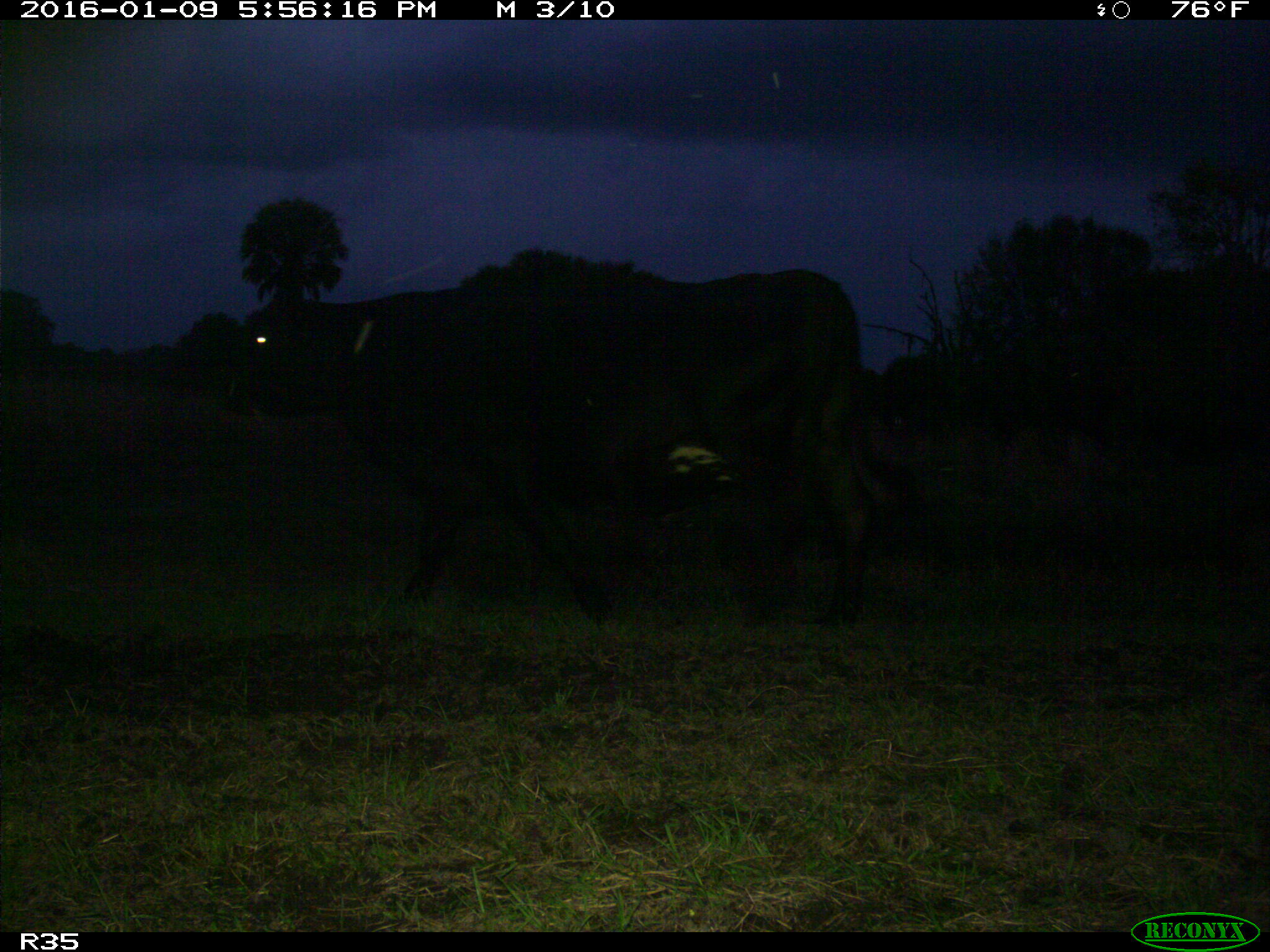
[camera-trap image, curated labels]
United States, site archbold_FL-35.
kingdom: Animalia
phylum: Chordata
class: Mammalia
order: Artiodactyla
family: Bovidae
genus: Bos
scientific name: Bos taurus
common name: domestic cow